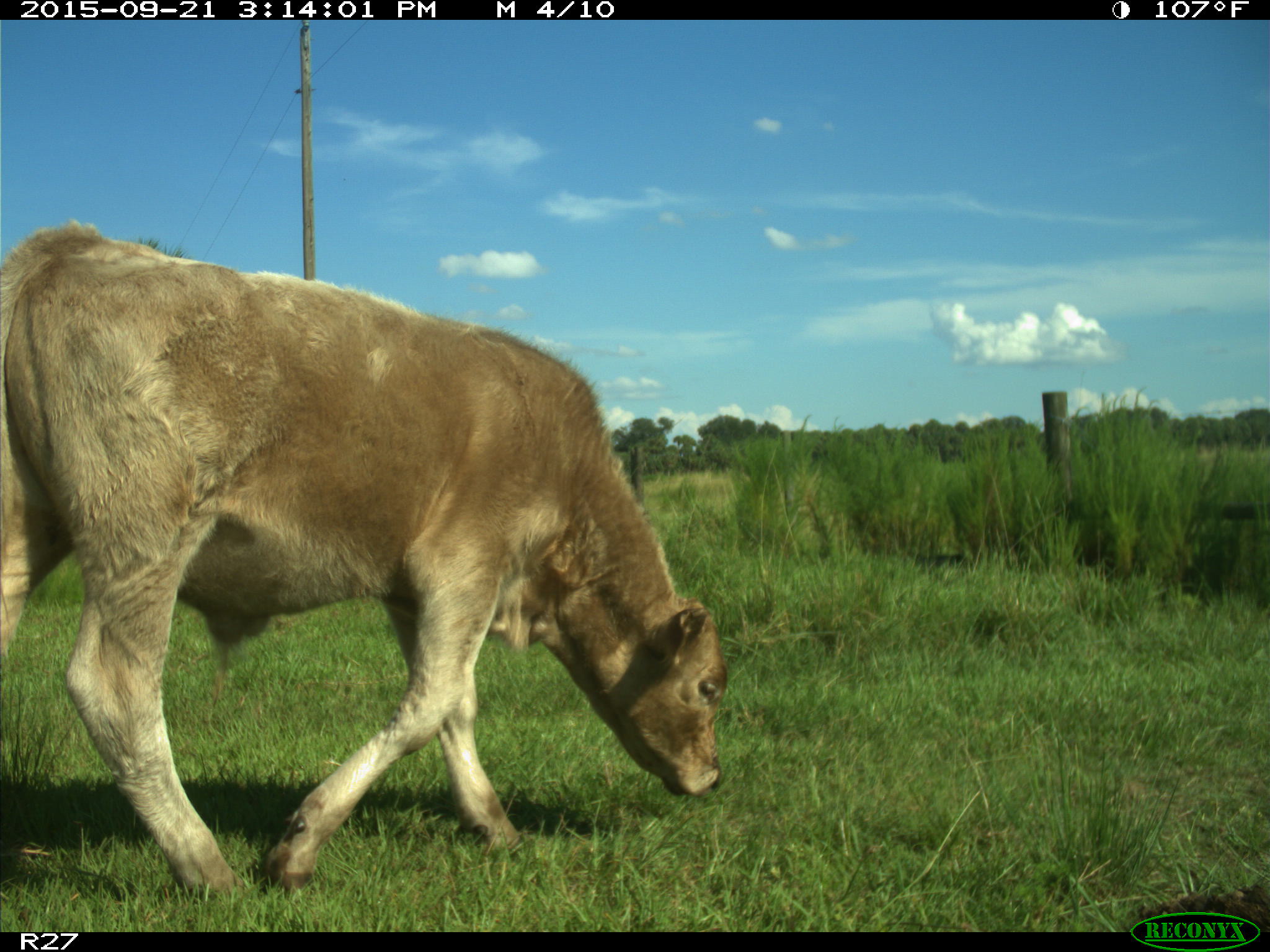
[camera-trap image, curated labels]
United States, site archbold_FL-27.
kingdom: Animalia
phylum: Chordata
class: Mammalia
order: Artiodactyla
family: Bovidae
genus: Bos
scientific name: Bos taurus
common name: domestic cow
Bos taurus (domestic cow).